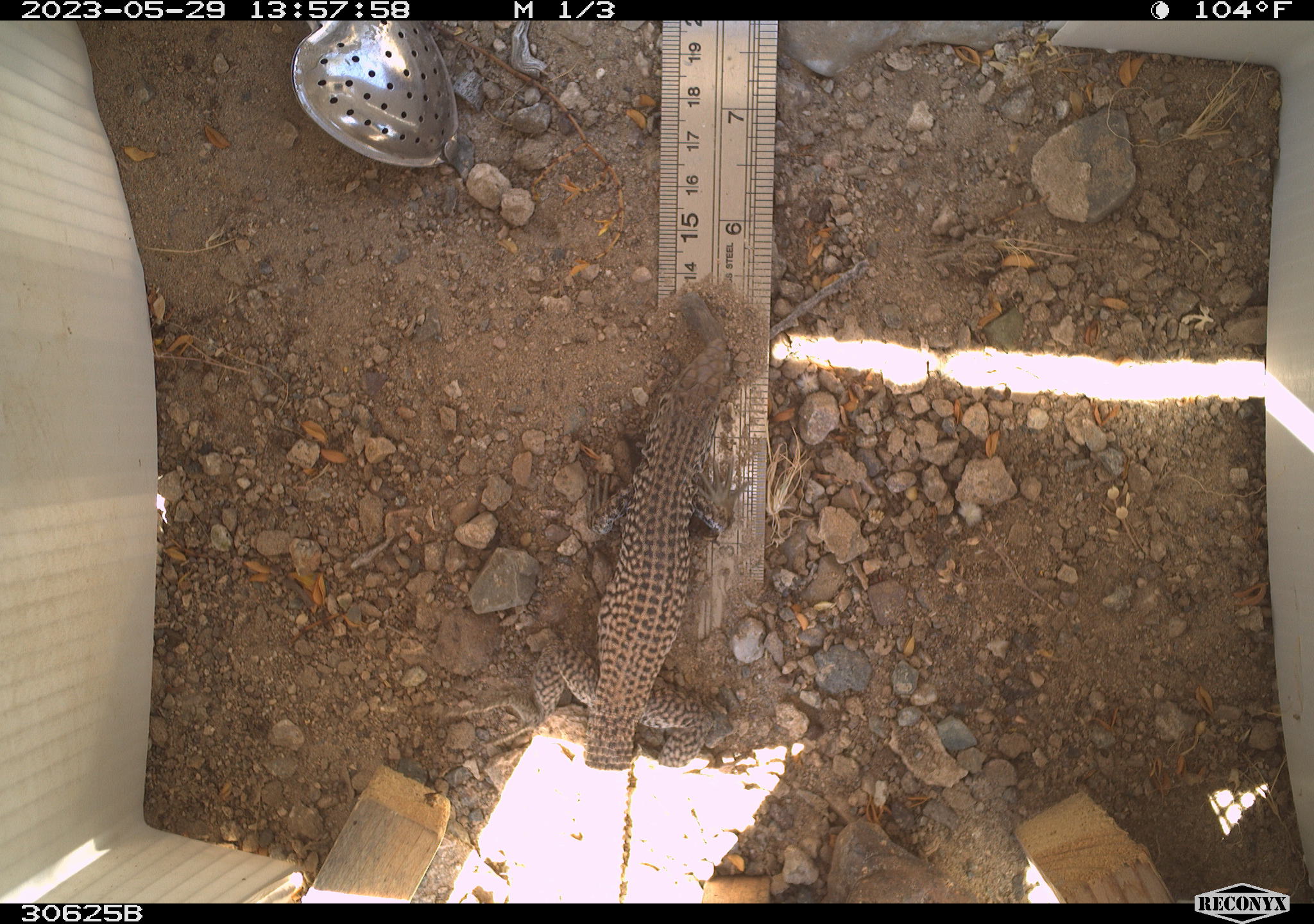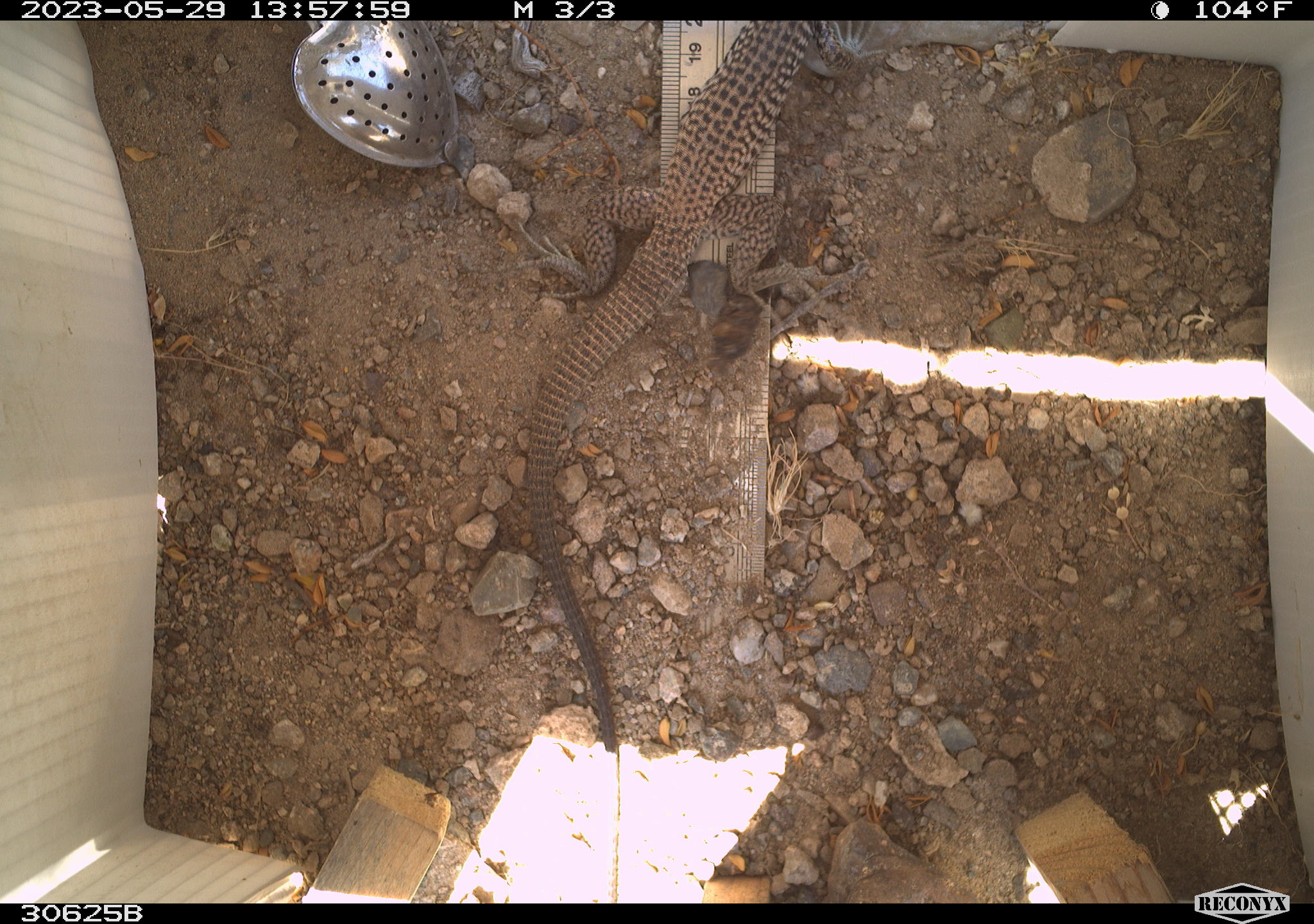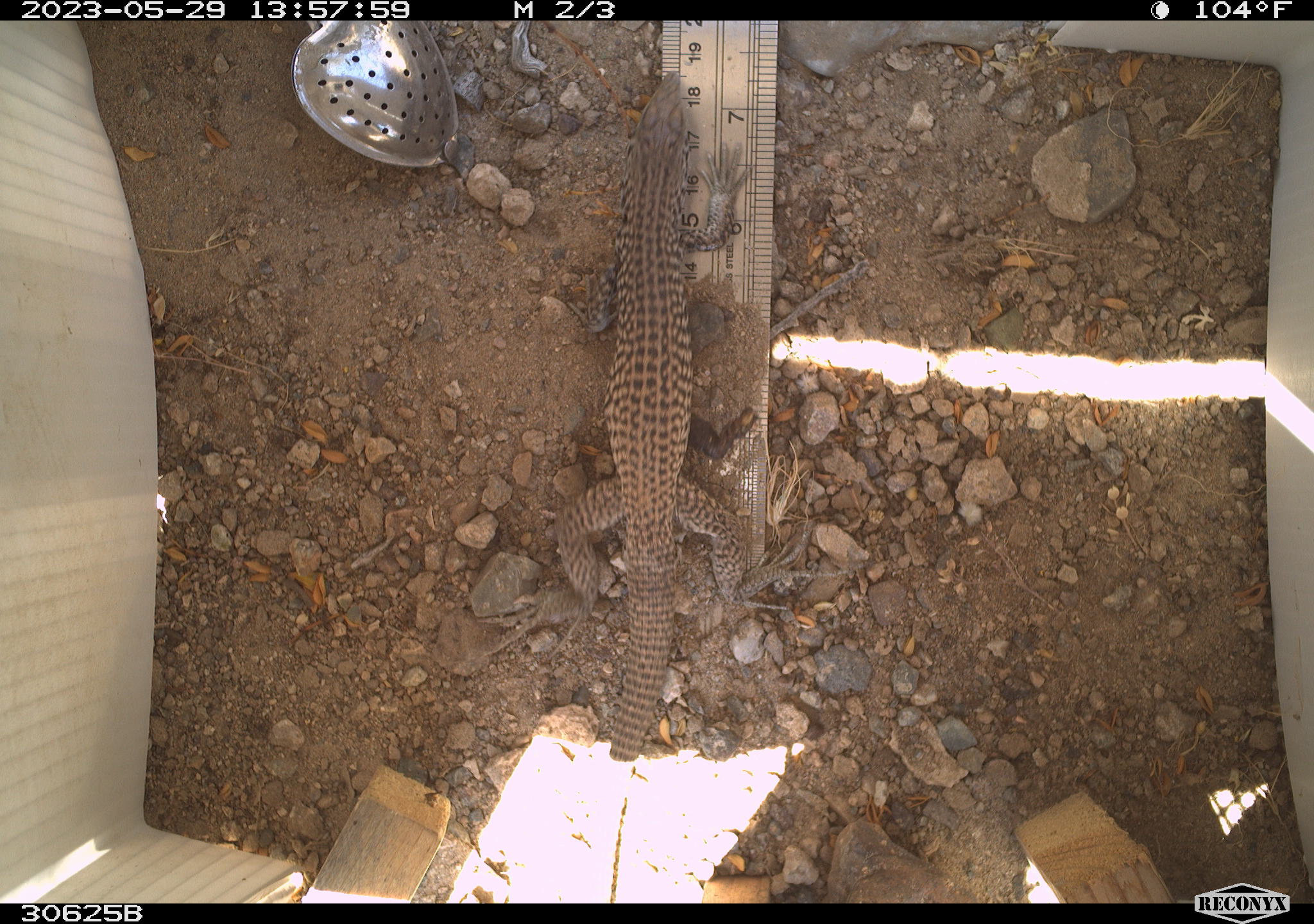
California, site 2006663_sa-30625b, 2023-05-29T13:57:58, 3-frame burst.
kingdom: Animalia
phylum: Chordata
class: Reptilia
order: Squamata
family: Teiidae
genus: Aspidoscelis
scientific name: Aspidoscelis tigris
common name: western whiptail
Western whiptail (Aspidoscelis tigris).